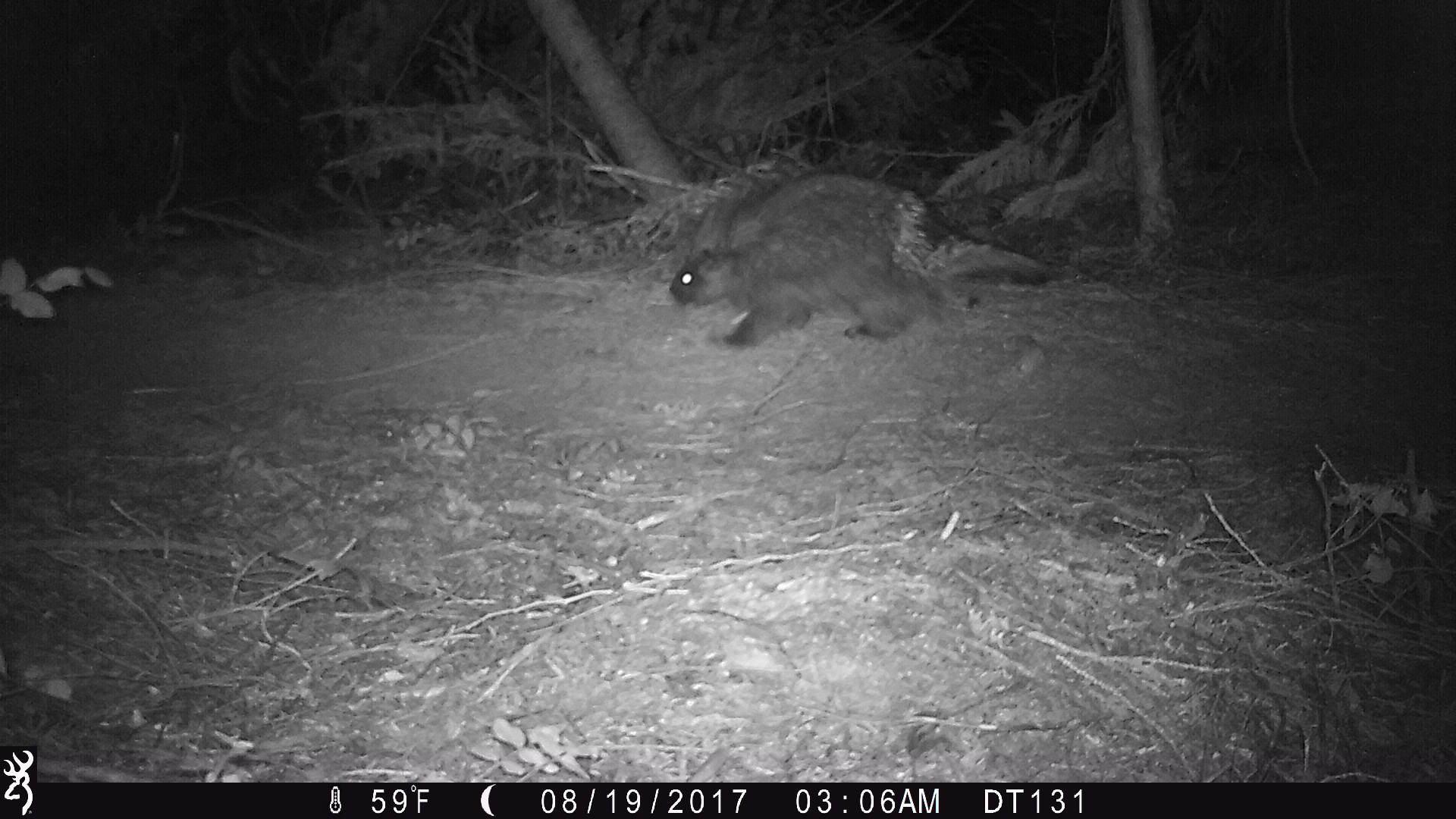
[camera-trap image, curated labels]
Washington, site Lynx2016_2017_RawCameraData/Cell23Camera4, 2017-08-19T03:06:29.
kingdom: Animalia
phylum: Chordata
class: Mammalia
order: Rodentia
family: Erethizontidae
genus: Erethizon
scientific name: Erethizon dorsatum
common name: north american porcupine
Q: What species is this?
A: Erethizon dorsatum (north american porcupine).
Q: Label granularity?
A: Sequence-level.